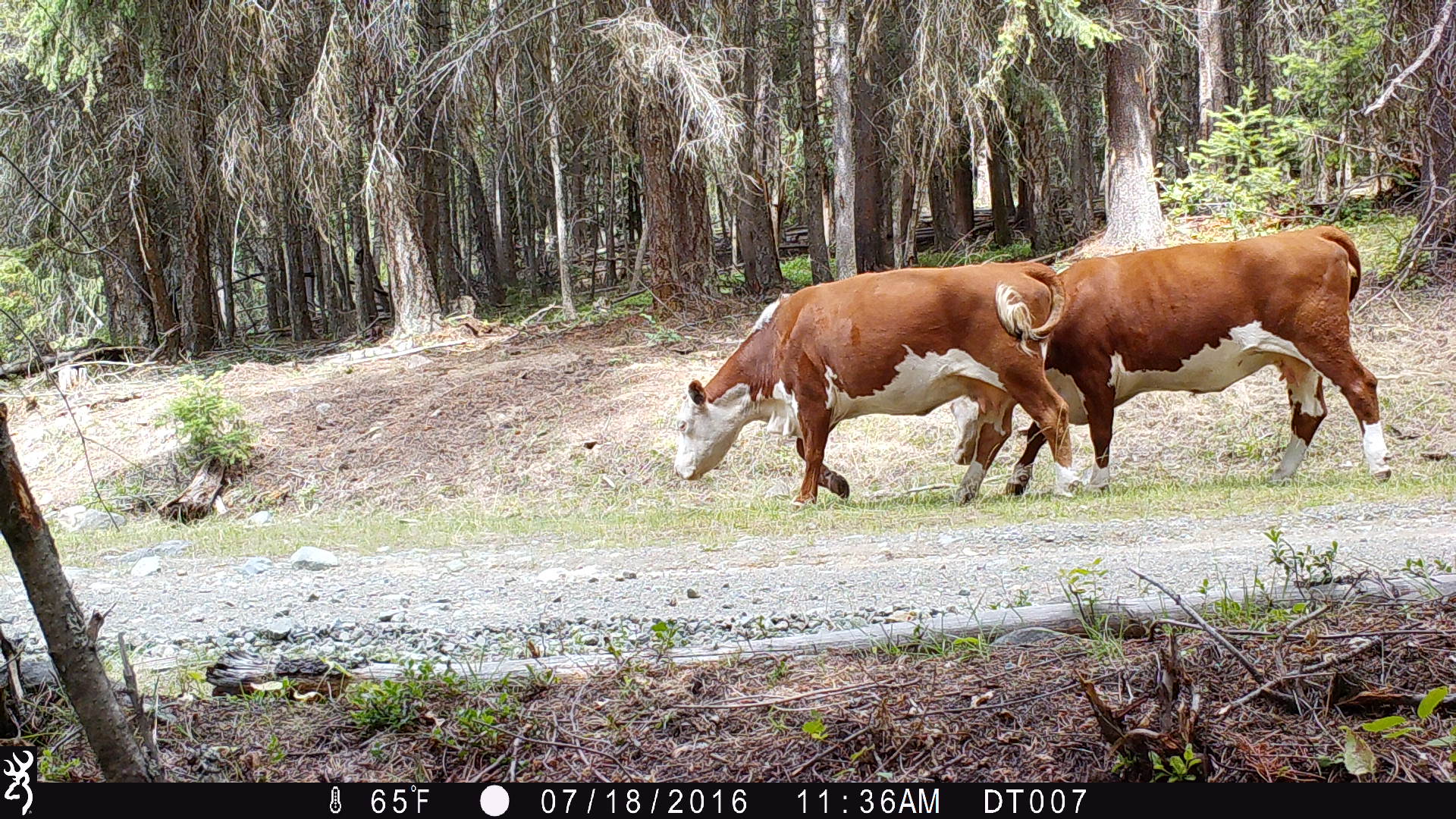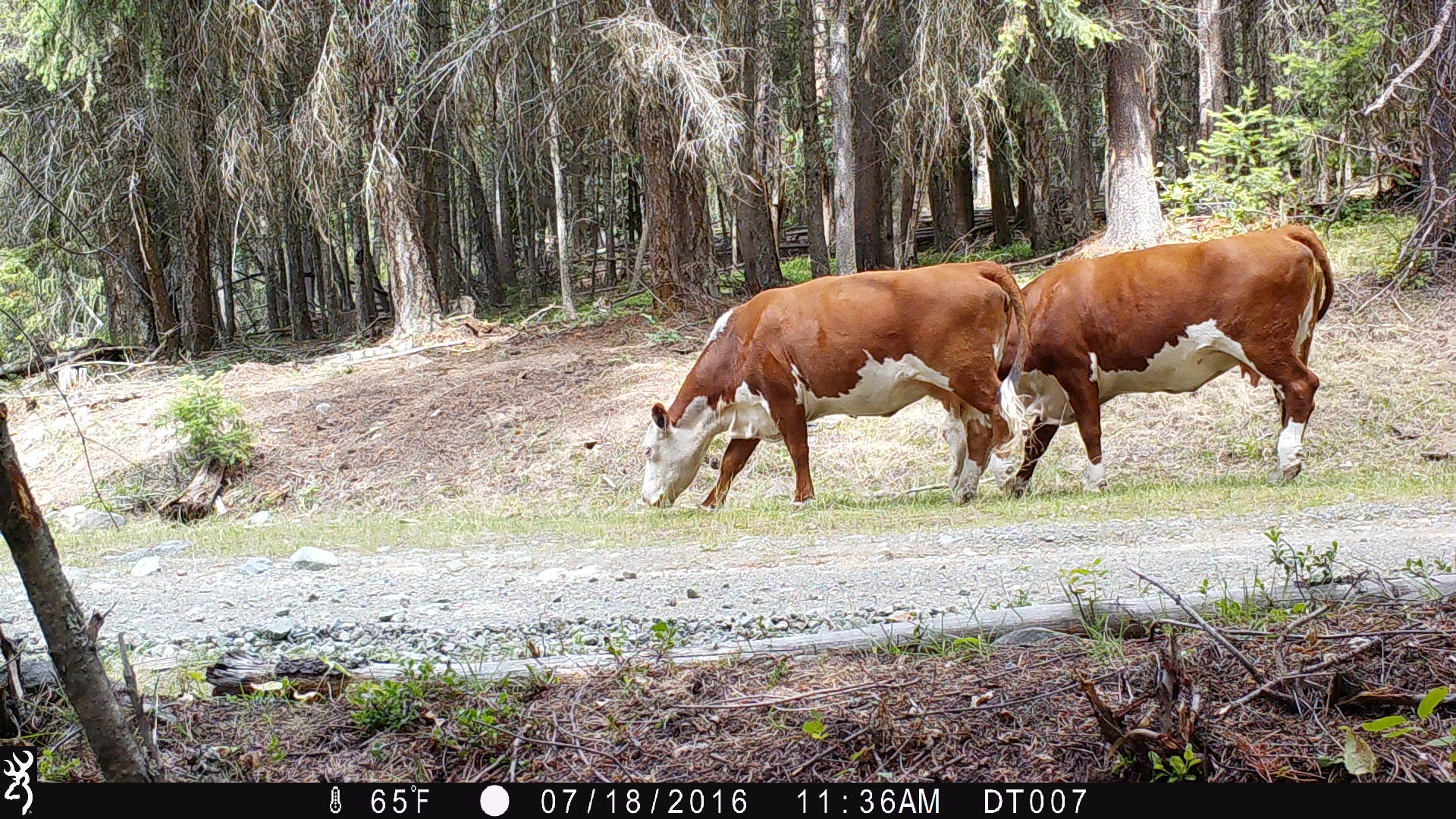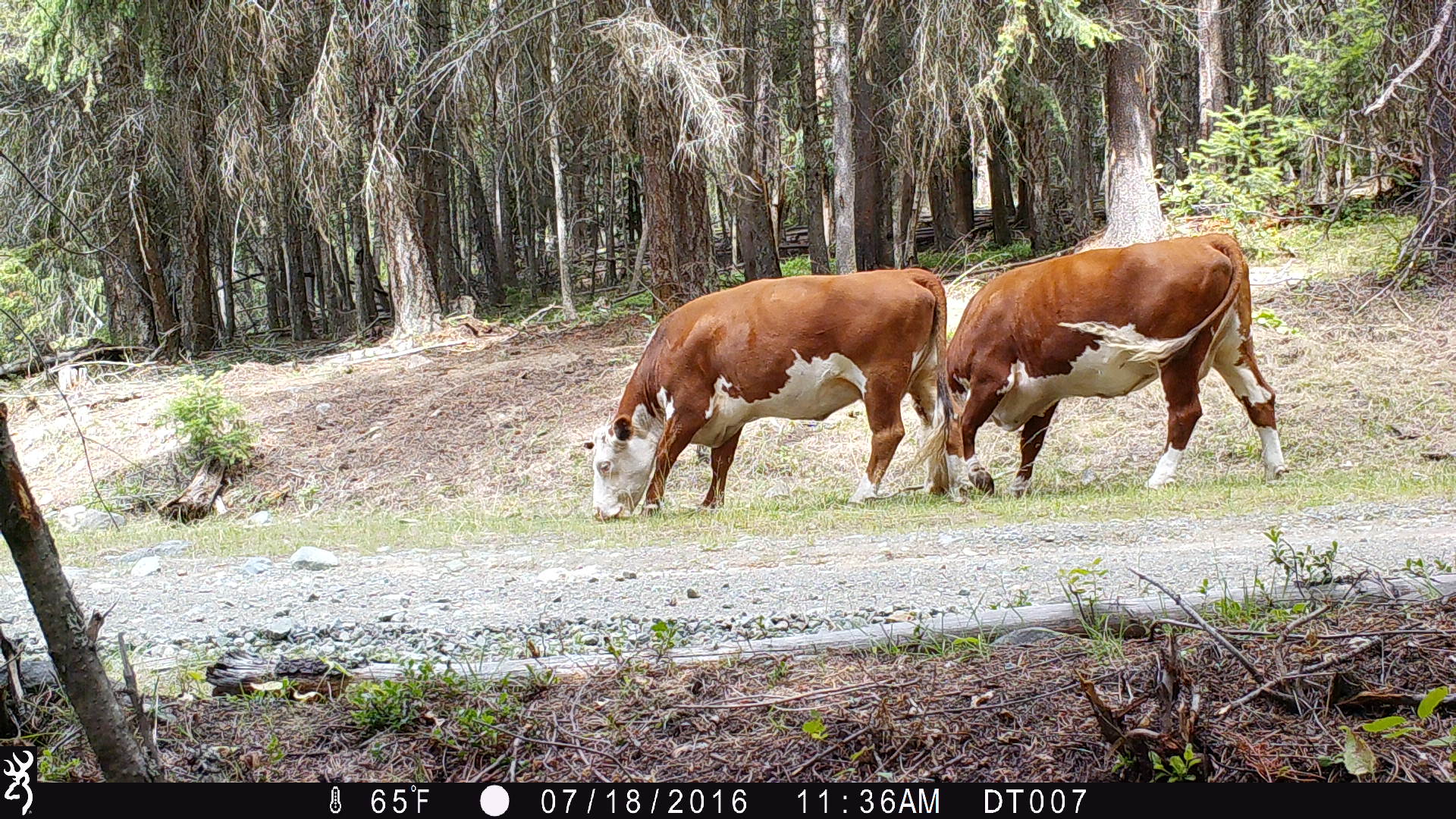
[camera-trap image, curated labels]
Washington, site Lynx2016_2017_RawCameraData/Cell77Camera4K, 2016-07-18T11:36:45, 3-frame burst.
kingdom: Animalia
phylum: Chordata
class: Mammalia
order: Artiodactyla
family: Bovidae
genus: Bos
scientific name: Bos taurus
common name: domestic cattle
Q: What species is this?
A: Domestic cattle (Bos taurus).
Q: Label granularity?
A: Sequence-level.